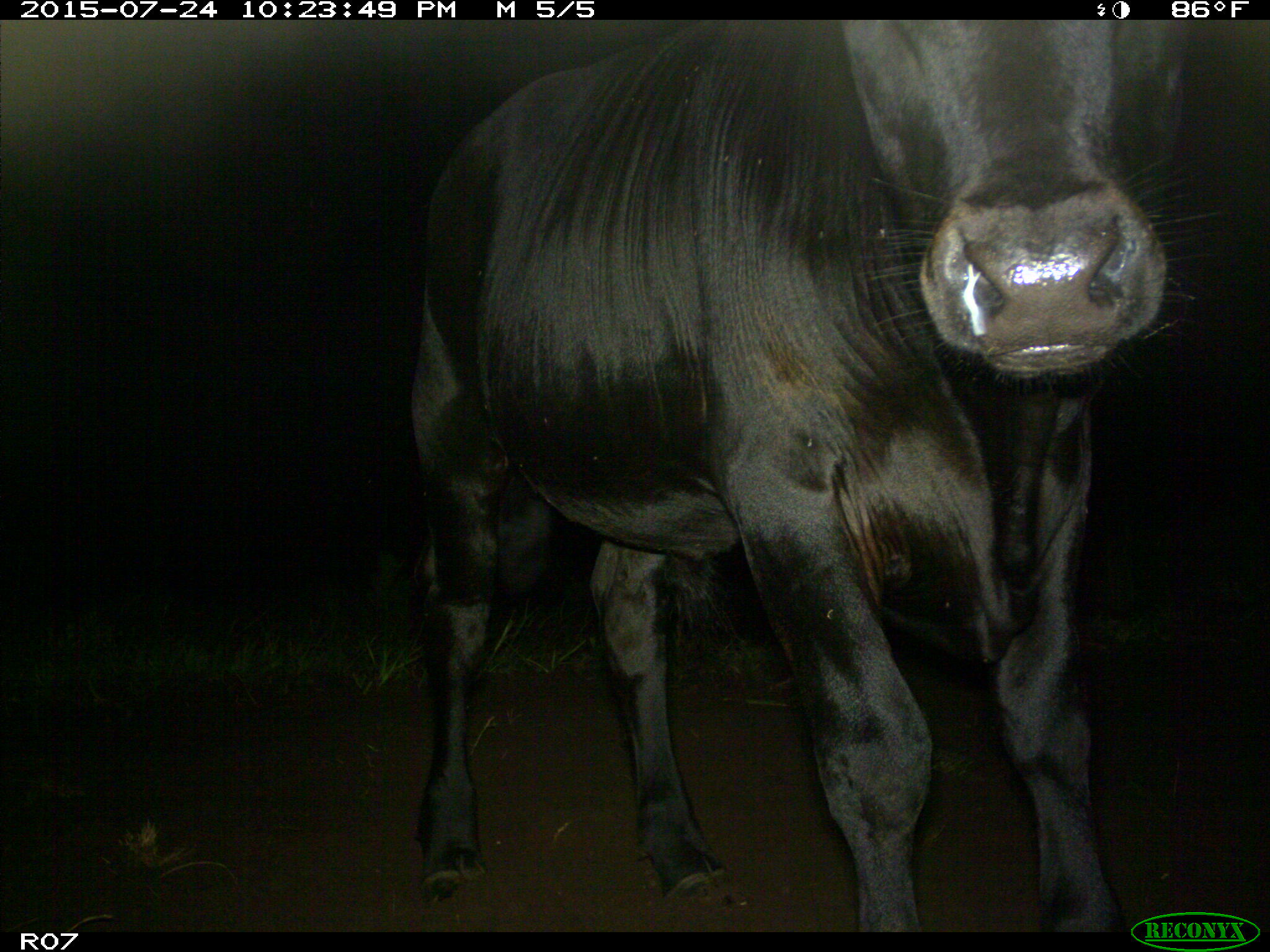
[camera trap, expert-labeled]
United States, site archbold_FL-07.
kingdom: Animalia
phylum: Chordata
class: Mammalia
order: Artiodactyla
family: Bovidae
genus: Bos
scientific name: Bos taurus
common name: domestic cow